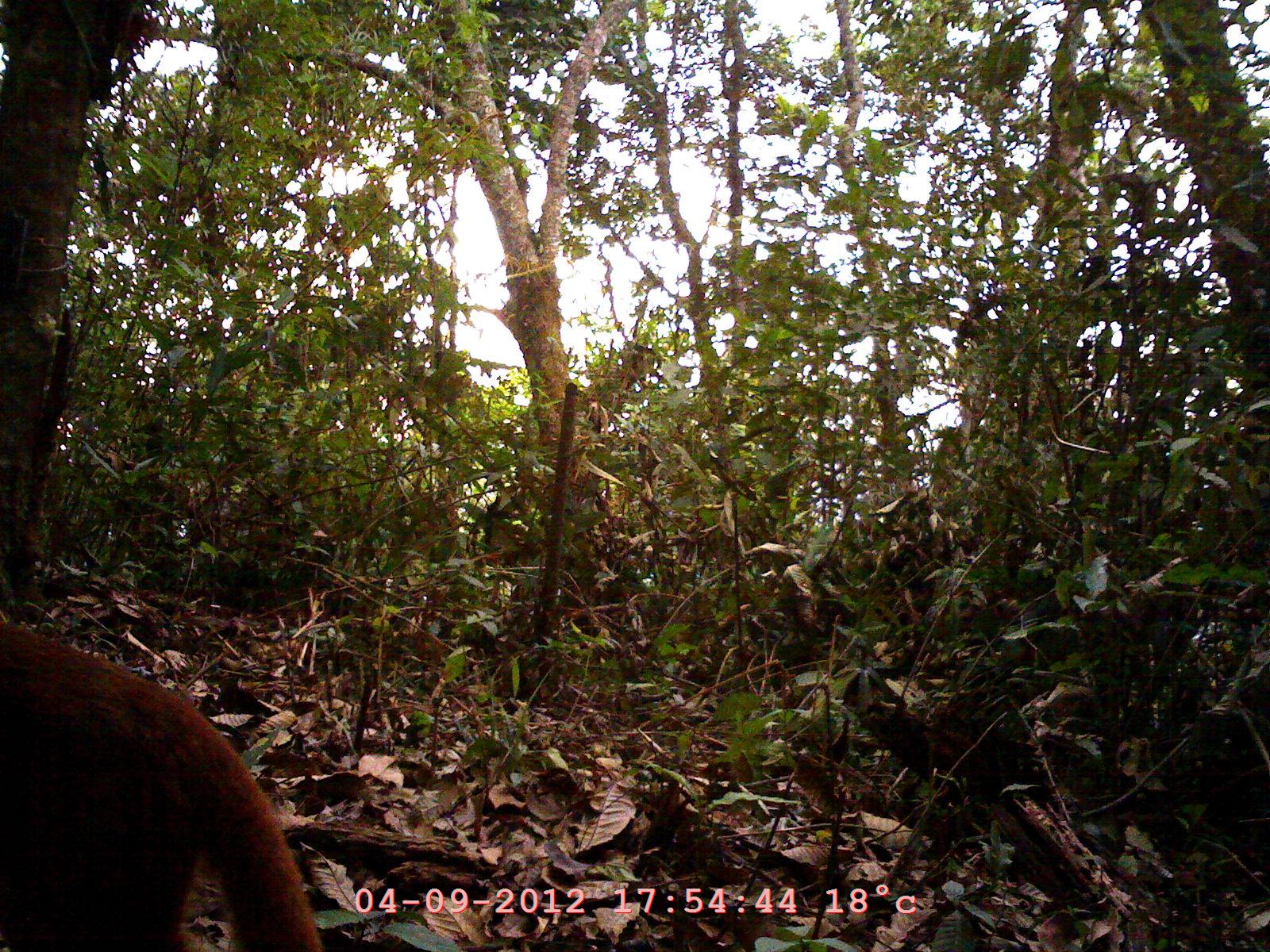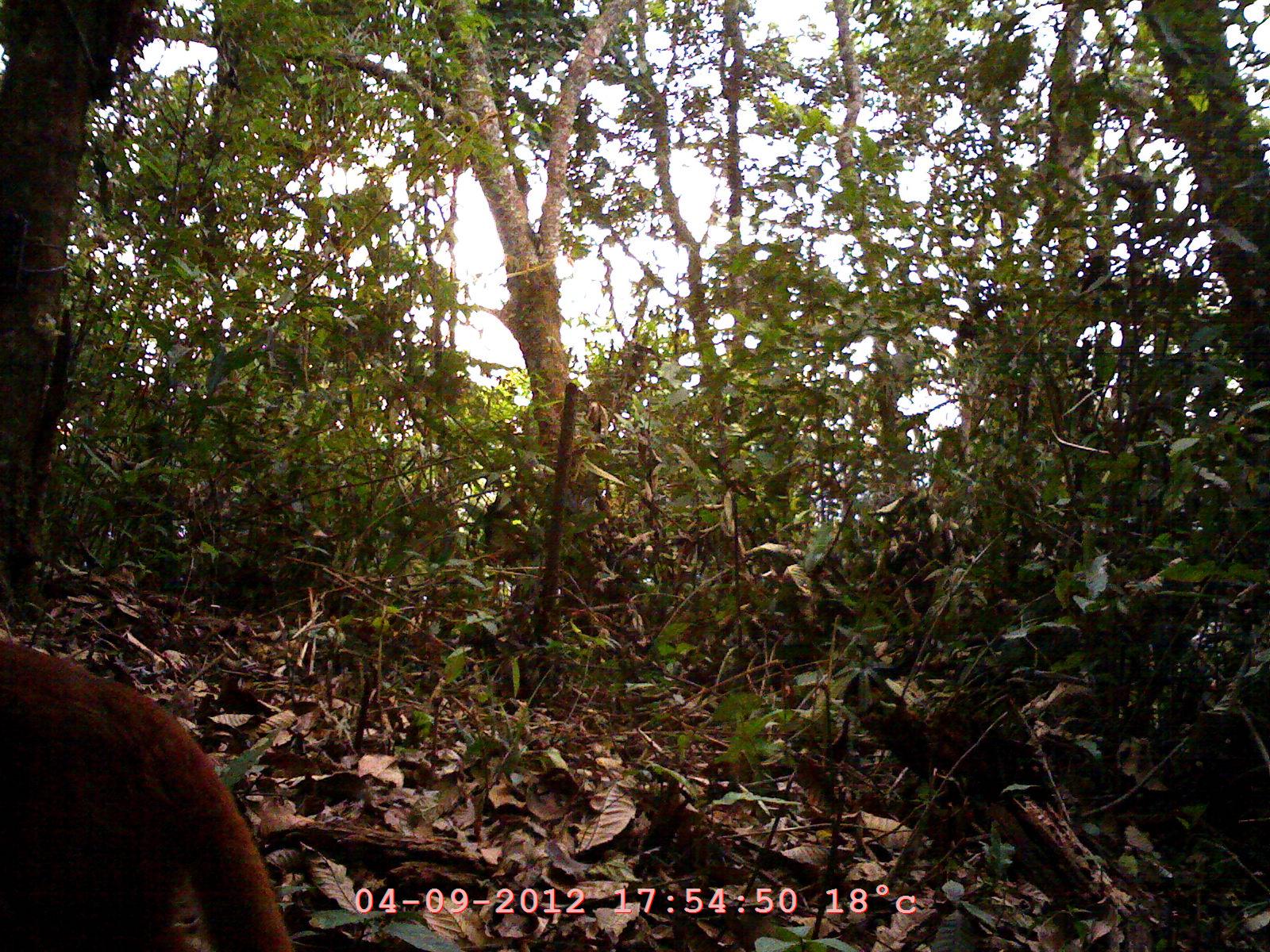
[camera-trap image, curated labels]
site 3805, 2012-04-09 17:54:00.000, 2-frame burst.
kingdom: Animalia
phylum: Chordata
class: Mammalia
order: Carnivora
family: Felidae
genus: Catopuma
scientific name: Catopuma temminckii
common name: asian golden cat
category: pardofelis temminckii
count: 1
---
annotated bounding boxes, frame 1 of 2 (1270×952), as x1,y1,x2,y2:
pardofelis temminckii: 0,627,318,952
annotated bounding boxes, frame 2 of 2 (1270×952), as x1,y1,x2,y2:
pardofelis temminckii: 2,634,290,950